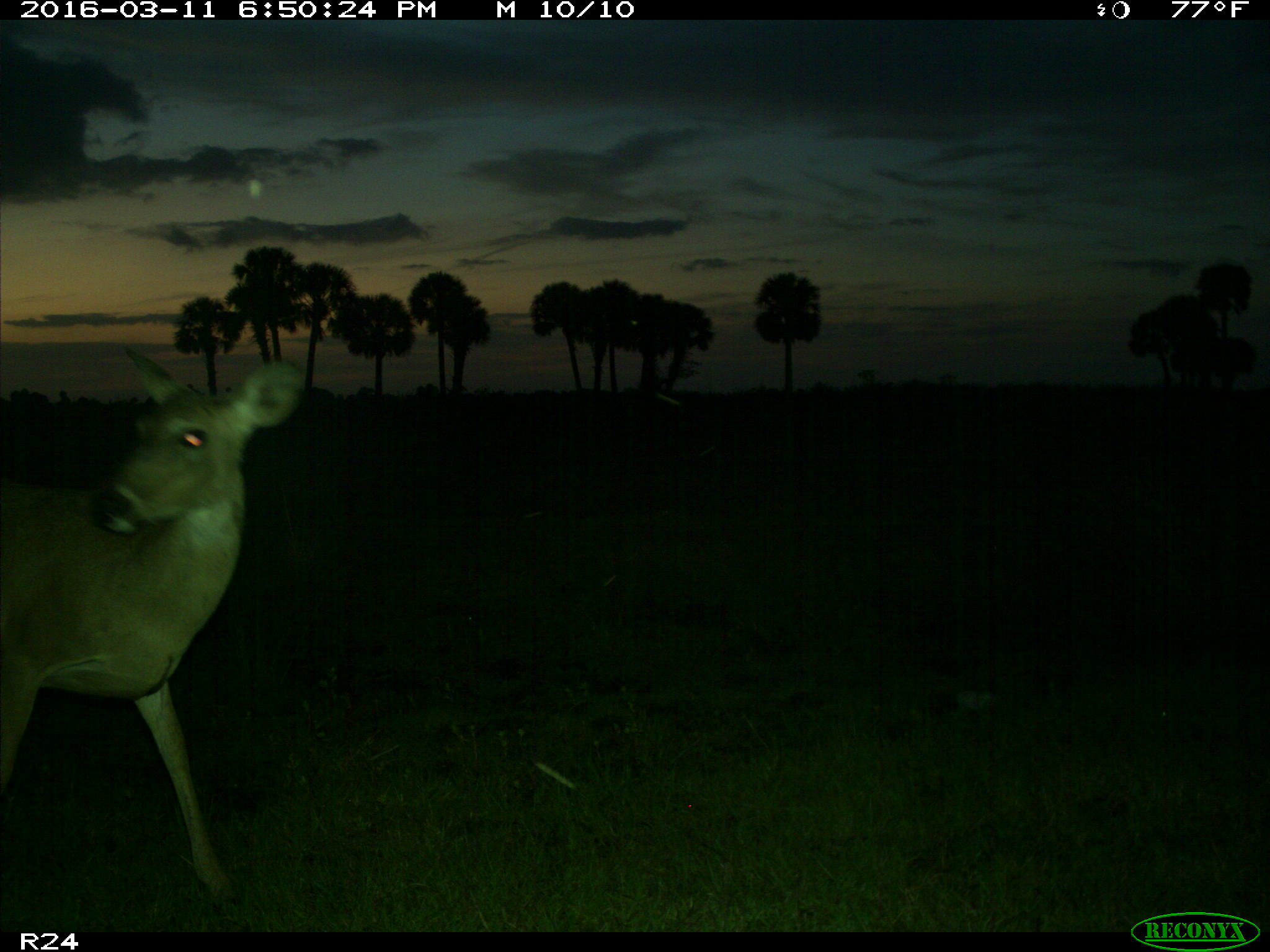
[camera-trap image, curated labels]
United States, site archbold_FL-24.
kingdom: Animalia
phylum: Chordata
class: Mammalia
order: Artiodactyla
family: Cervidae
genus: Odocoileus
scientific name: Odocoileus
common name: deer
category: unidentified deer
Unidentified deer (deer) (Odocoileus).